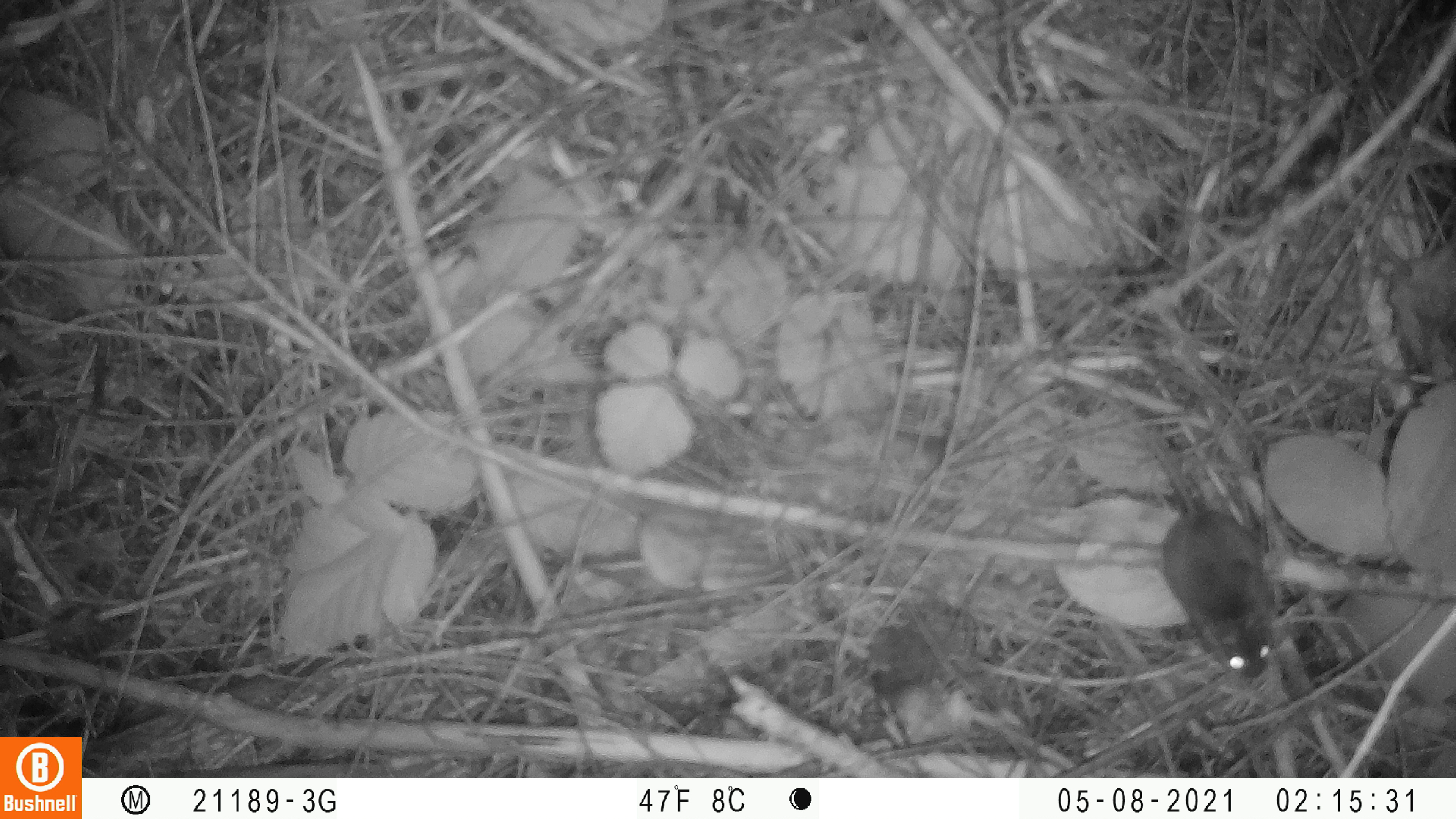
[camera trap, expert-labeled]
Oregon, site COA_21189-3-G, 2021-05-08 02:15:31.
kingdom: Animalia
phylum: Chordata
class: Mammalia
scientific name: Mammalia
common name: small mammal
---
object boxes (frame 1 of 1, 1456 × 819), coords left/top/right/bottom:
small mammal: 1091/388/1282/681